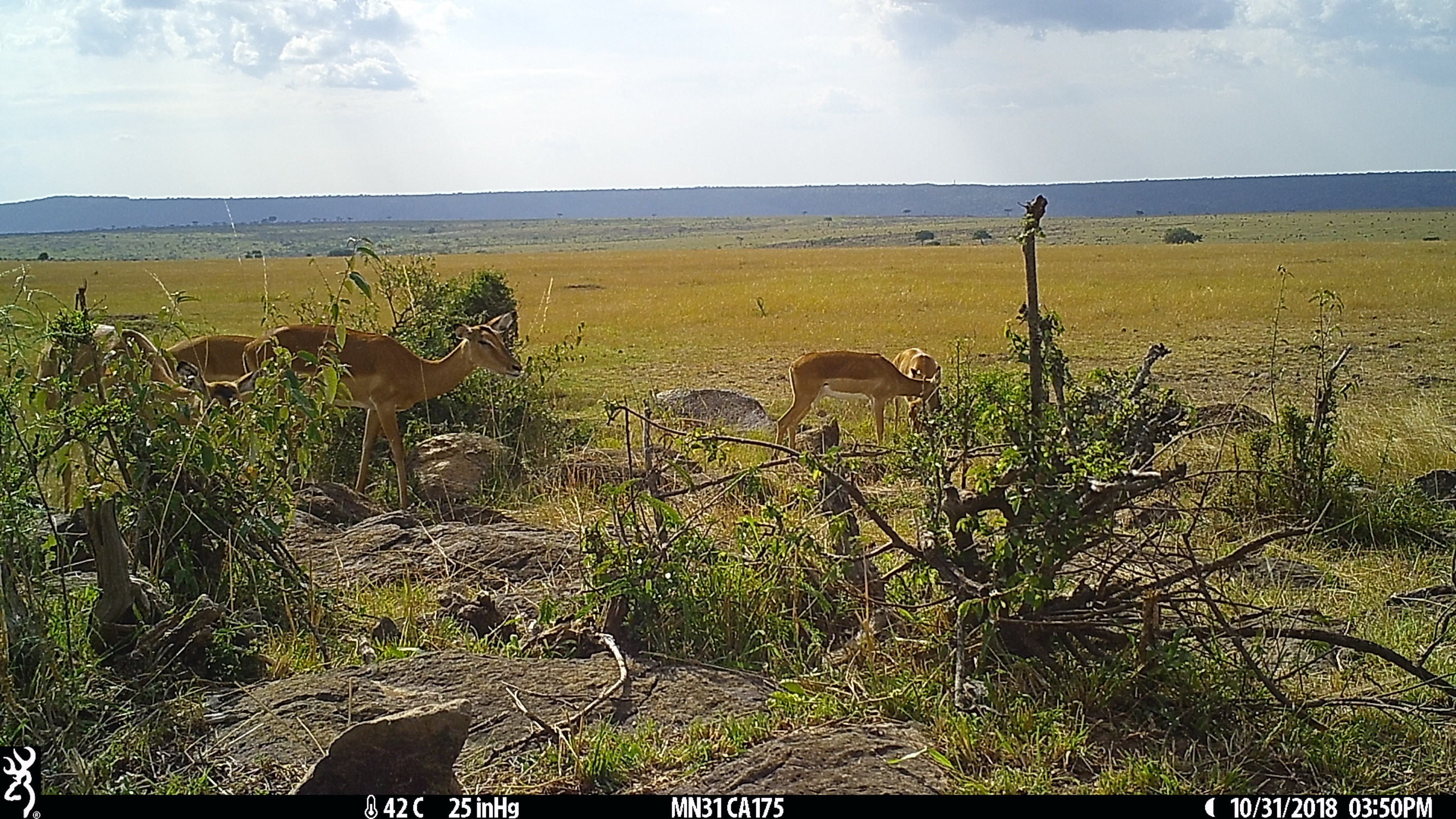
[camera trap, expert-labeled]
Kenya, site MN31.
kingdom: Animalia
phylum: Chordata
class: Mammalia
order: Artiodactyla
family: Bovidae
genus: Aepyceros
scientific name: Aepyceros melampus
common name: impala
Impala (Aepyceros melampus).